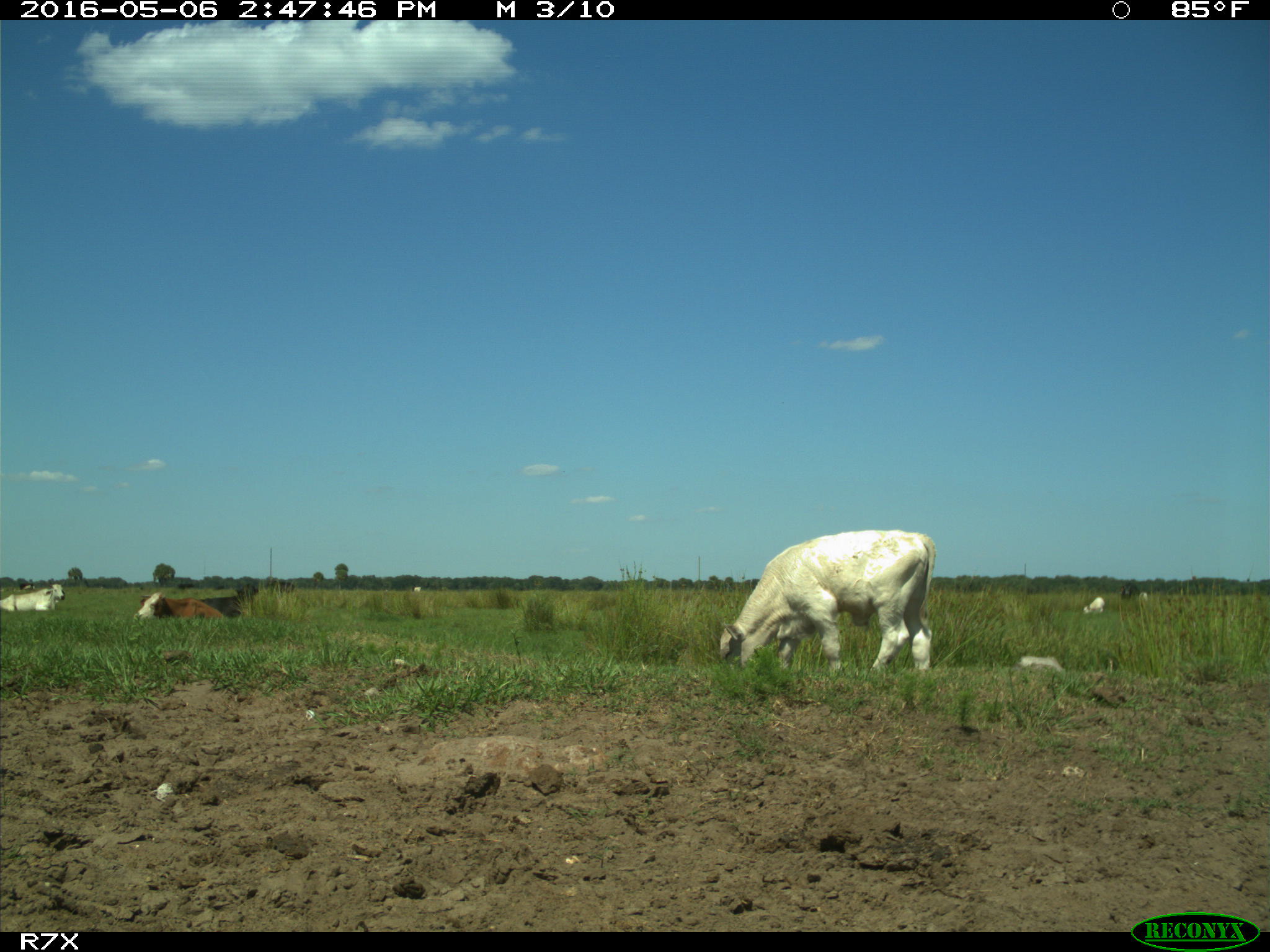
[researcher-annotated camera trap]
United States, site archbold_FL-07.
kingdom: Animalia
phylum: Chordata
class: Mammalia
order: Artiodactyla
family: Bovidae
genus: Bos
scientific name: Bos taurus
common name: domestic cow